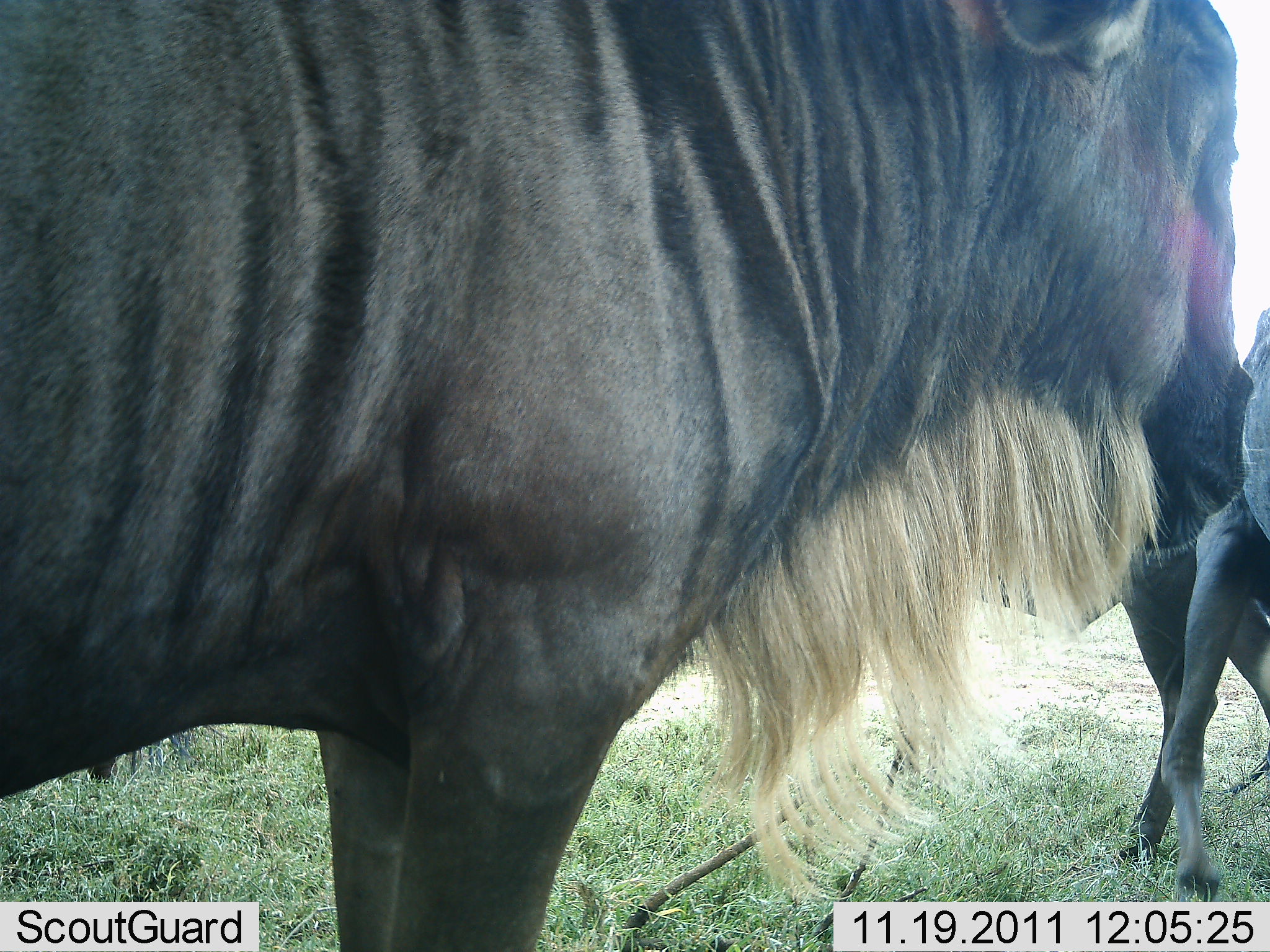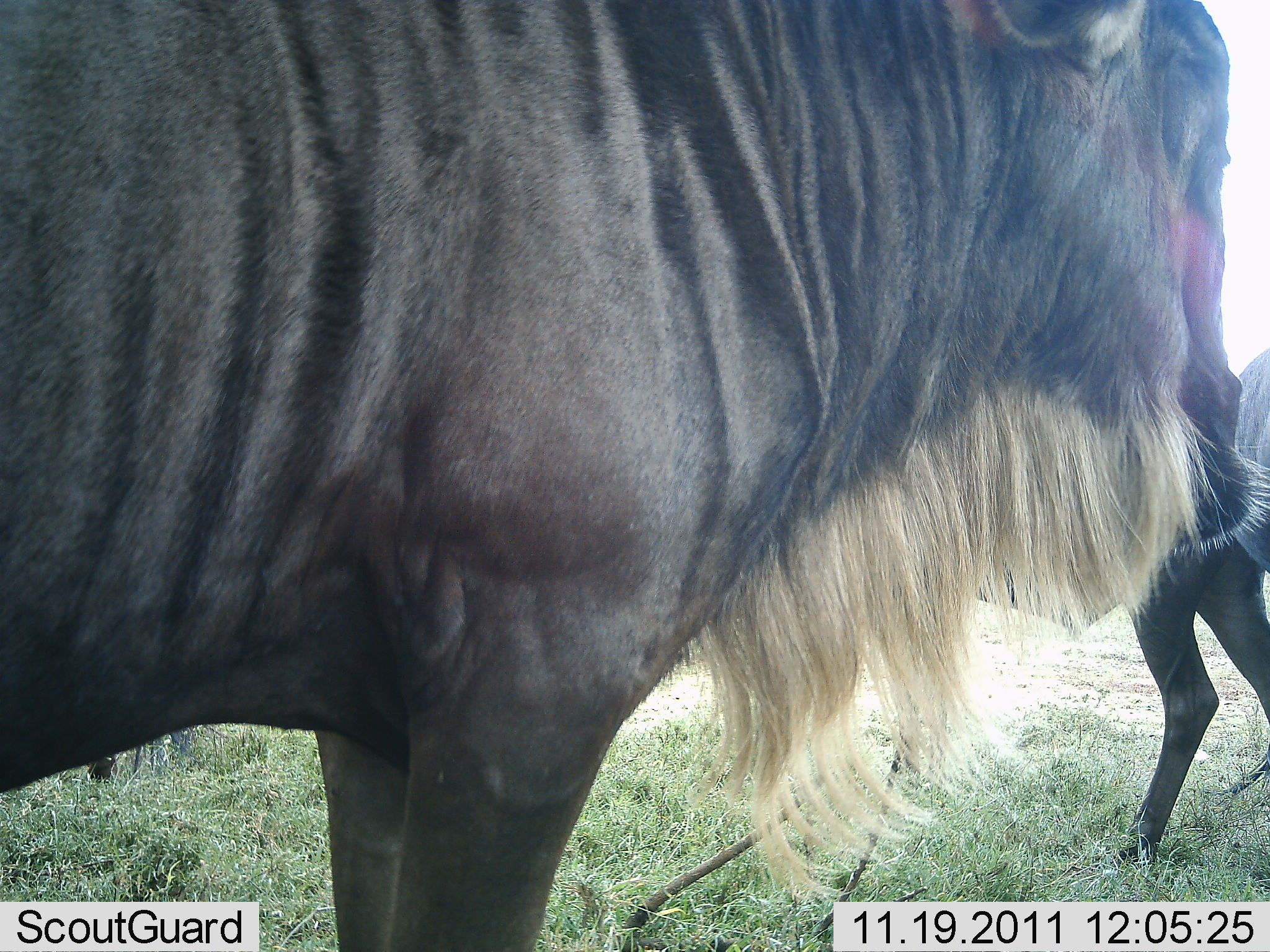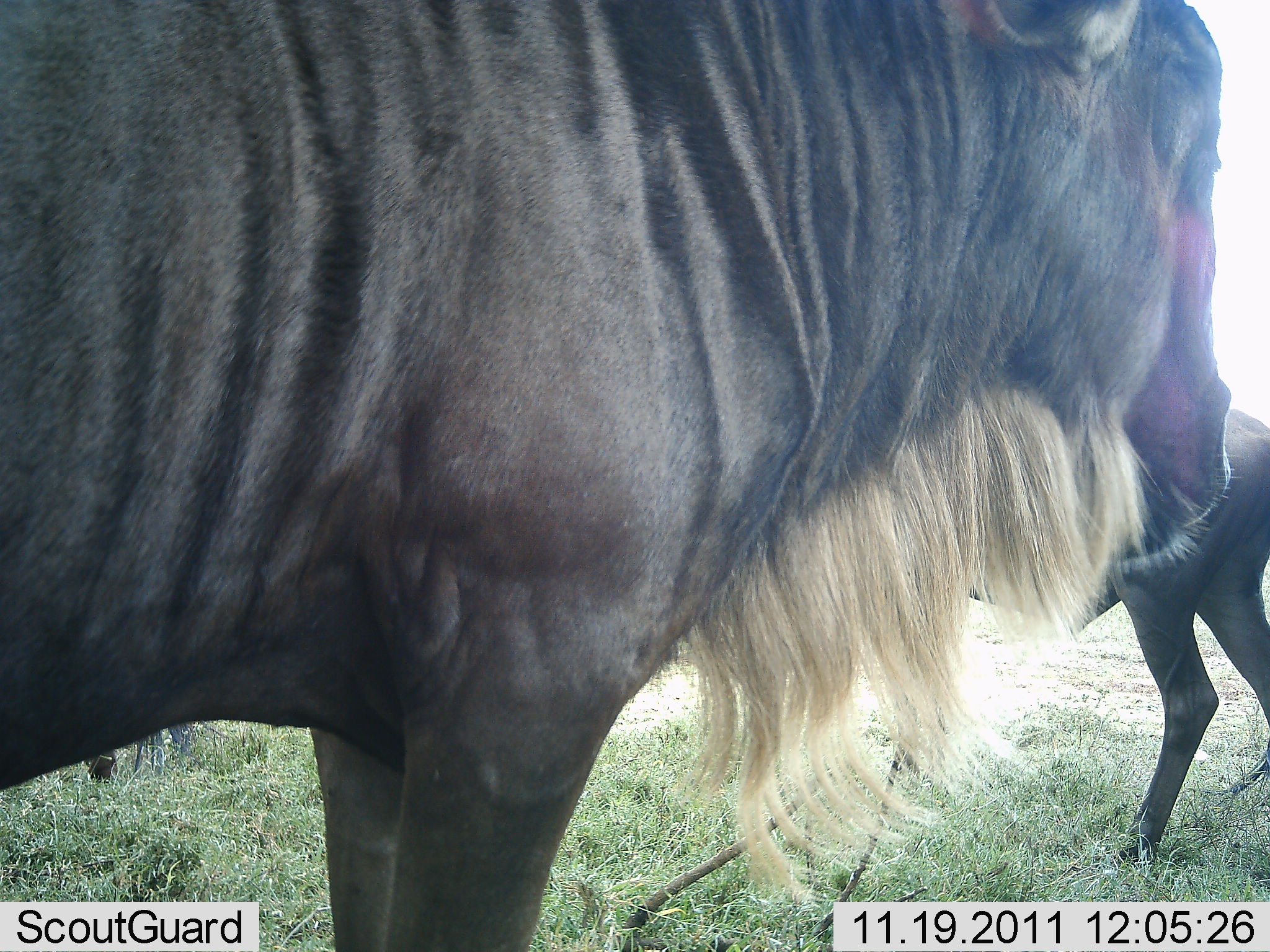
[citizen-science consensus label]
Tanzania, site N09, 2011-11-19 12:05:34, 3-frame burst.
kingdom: Animalia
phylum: Chordata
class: Mammalia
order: Artiodactyla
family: Bovidae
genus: Connochaetes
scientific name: Connochaetes taurinus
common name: blue wildebeest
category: wildebeest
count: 2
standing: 91%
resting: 0%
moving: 9%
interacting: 0%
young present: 9%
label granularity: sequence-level